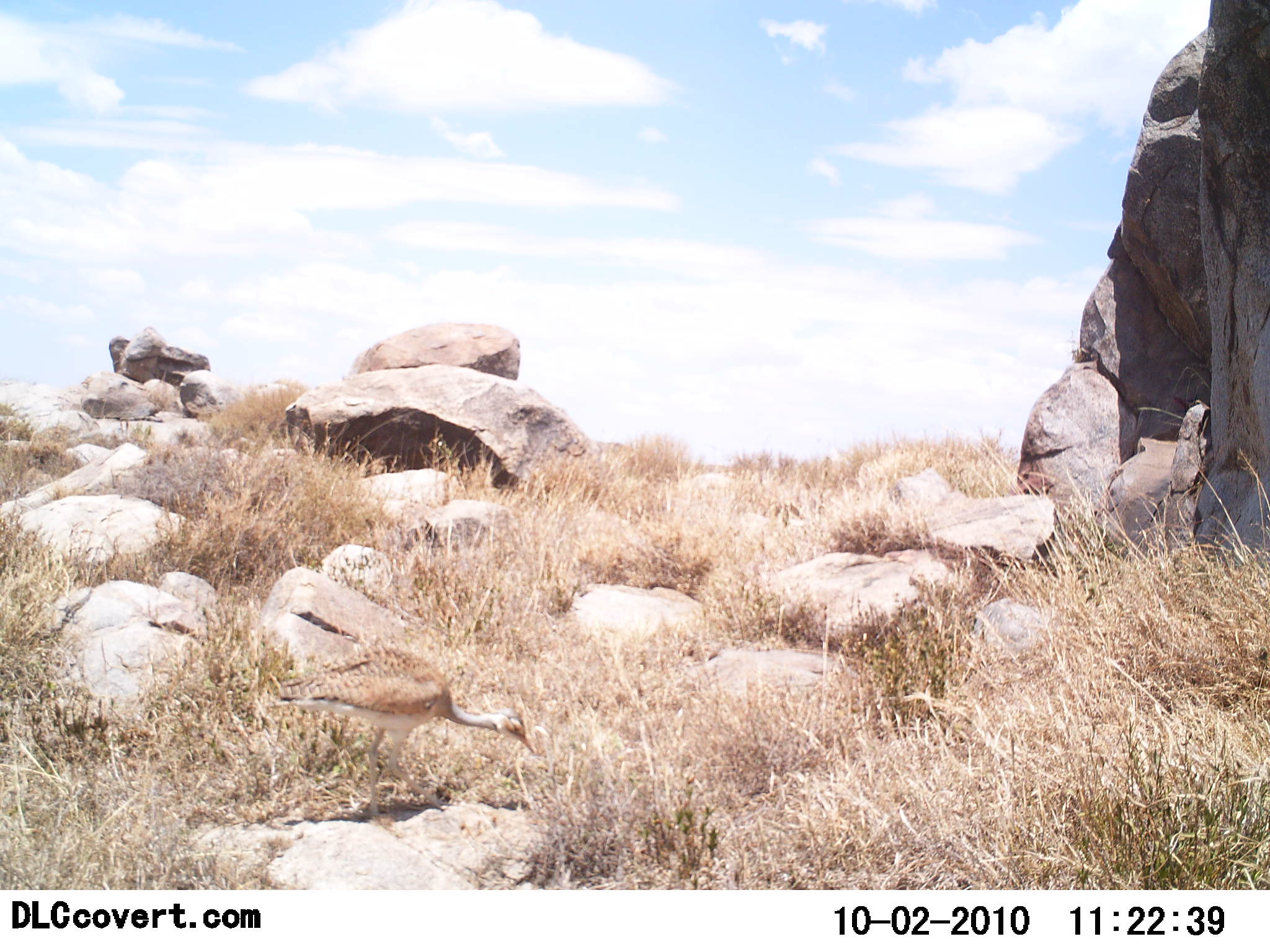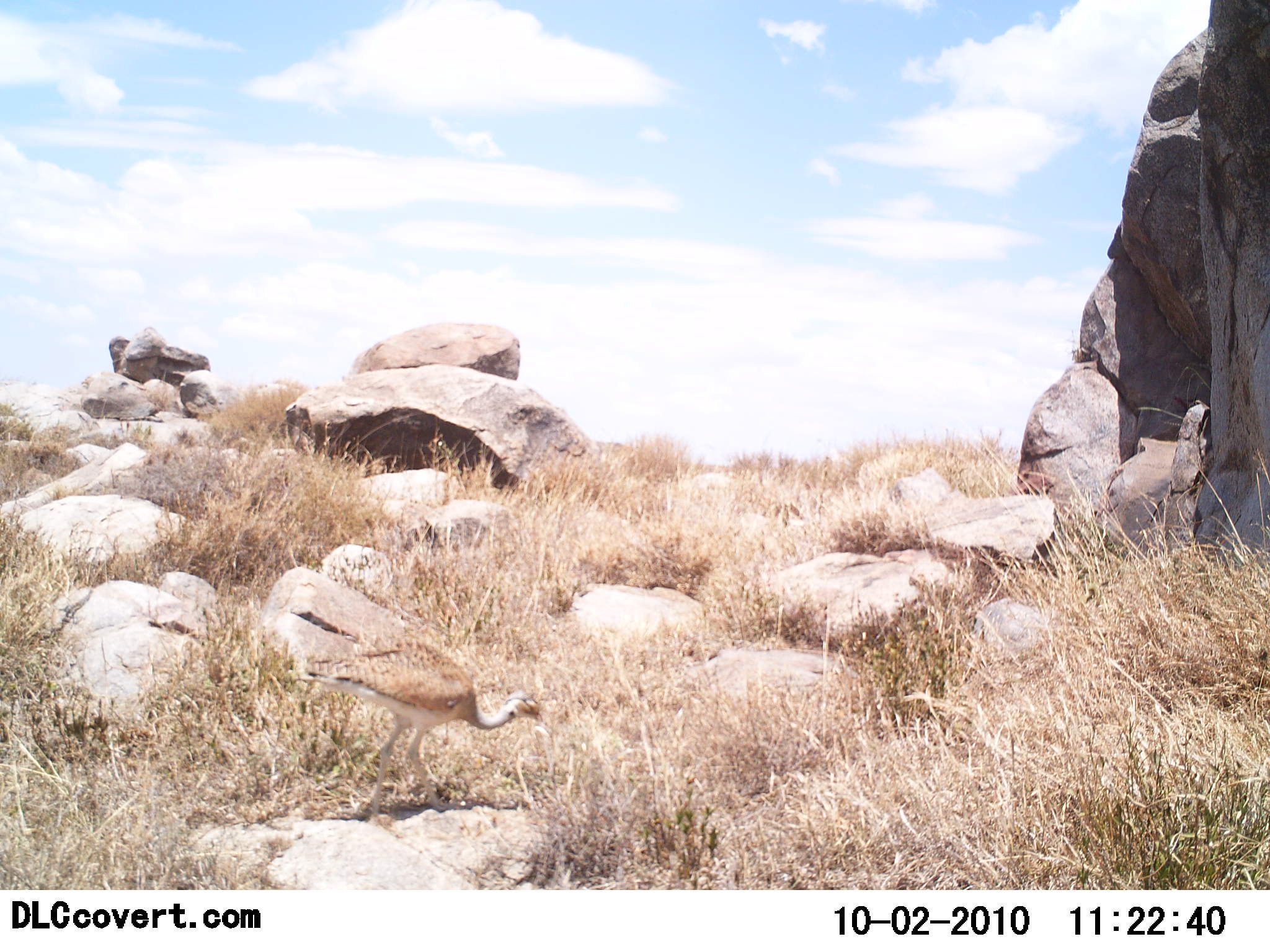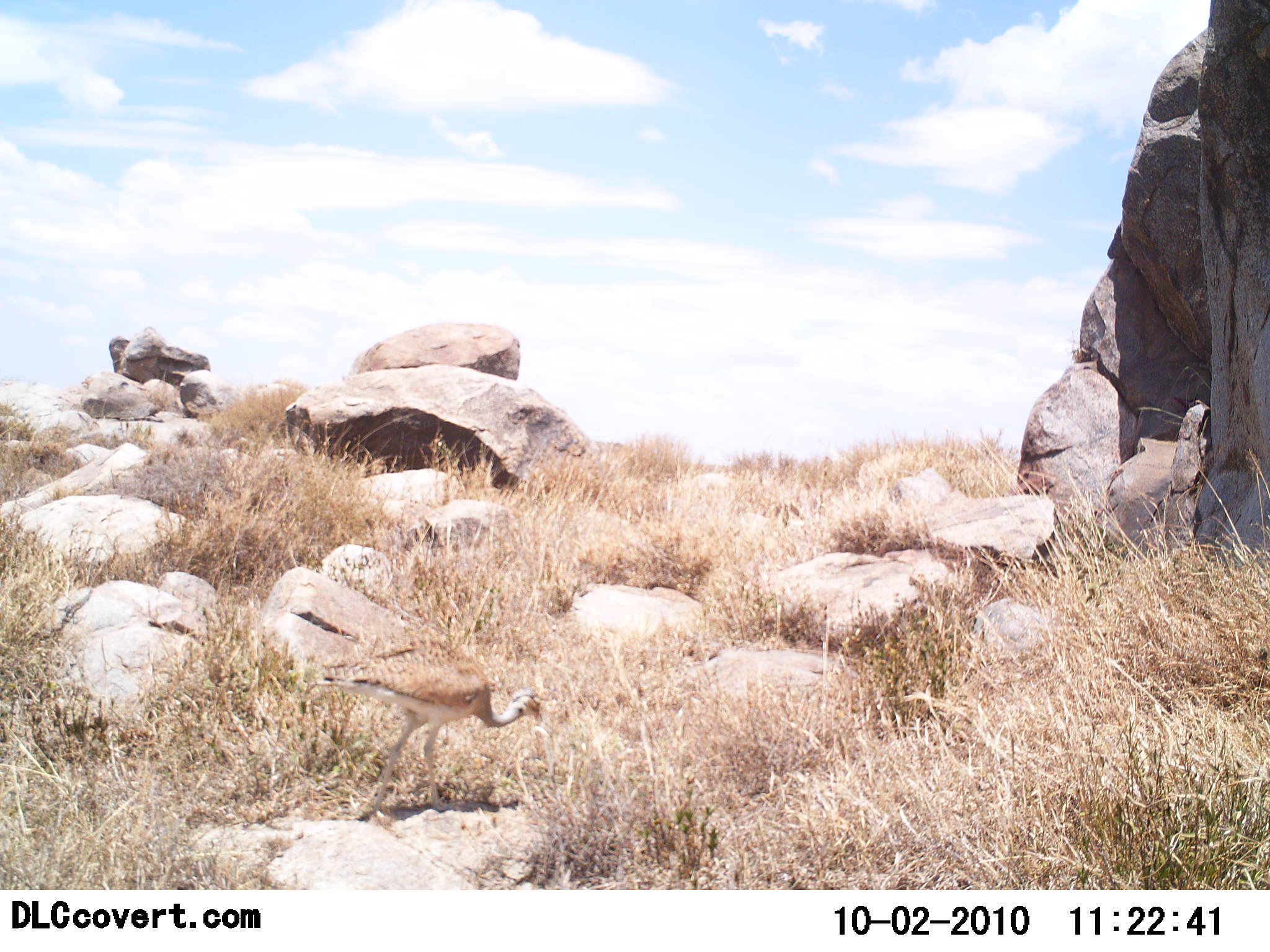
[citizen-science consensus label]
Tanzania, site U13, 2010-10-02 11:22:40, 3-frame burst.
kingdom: Animalia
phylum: Chordata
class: Aves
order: Otidiformes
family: Otididae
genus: Ardeotis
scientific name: Ardeotis kori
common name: kori bustard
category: koribustard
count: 1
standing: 25%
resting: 0%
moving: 67%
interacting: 0%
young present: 8%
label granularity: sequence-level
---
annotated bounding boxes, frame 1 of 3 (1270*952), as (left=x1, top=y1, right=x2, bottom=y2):
animal: (left=277, top=647, right=536, bottom=819)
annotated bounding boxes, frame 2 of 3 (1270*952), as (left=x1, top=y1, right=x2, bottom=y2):
animal: (left=300, top=641, right=543, bottom=819)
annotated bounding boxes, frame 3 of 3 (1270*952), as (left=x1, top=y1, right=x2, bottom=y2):
animal: (left=316, top=642, right=544, bottom=823)